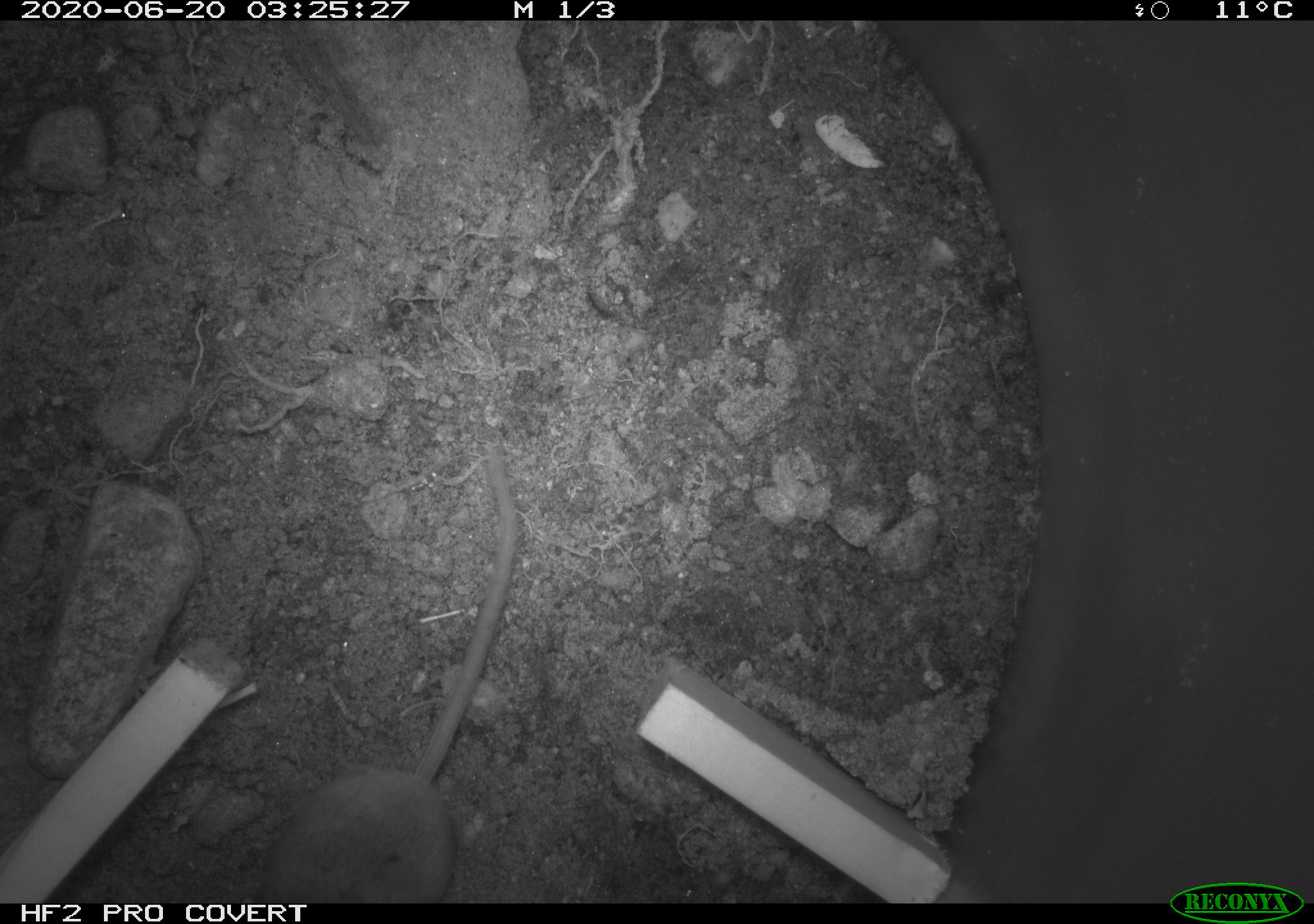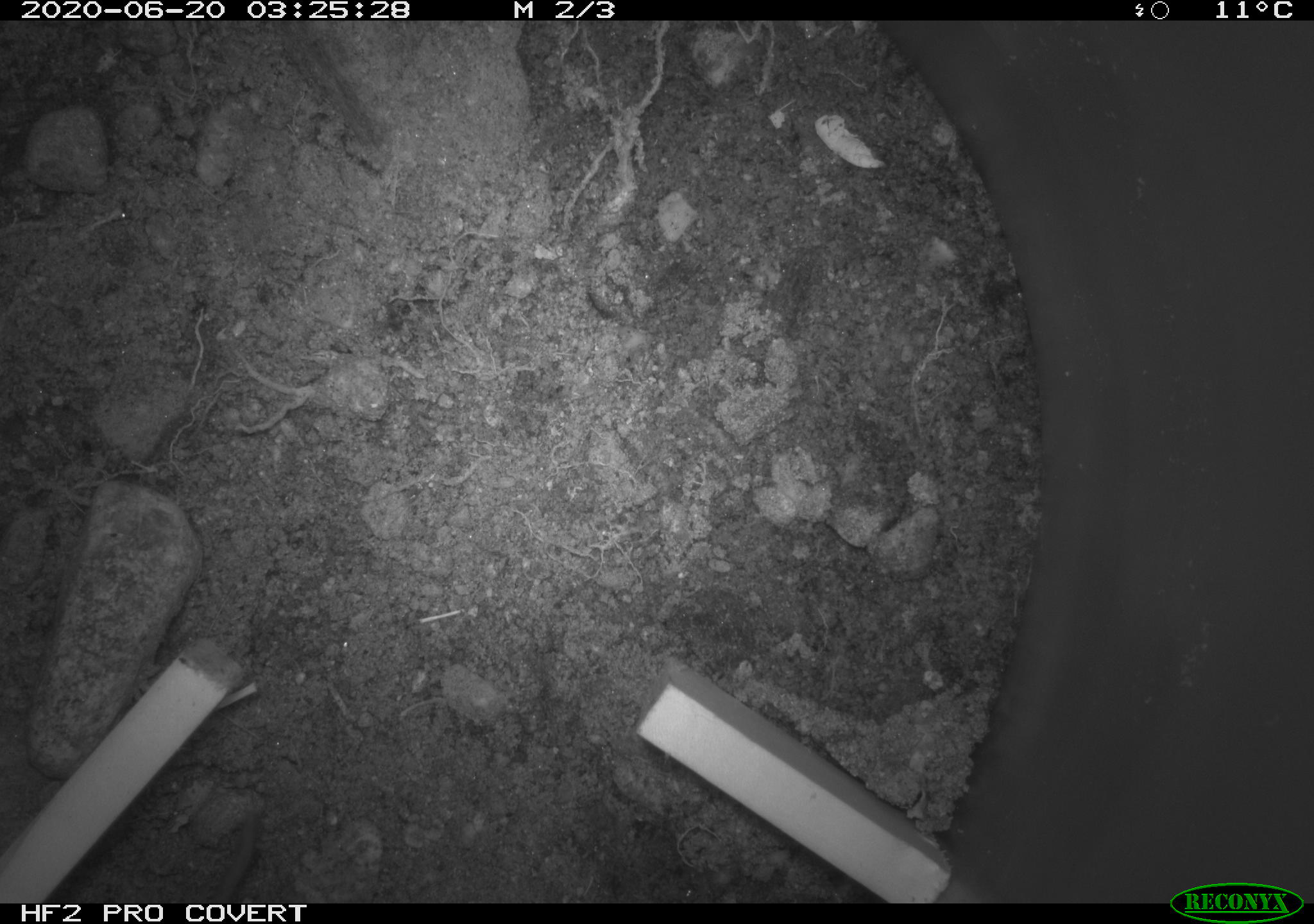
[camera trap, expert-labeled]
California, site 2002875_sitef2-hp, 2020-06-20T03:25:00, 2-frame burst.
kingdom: Animalia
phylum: Chordata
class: Mammalia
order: Rodentia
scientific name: Rodentia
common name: mouse species